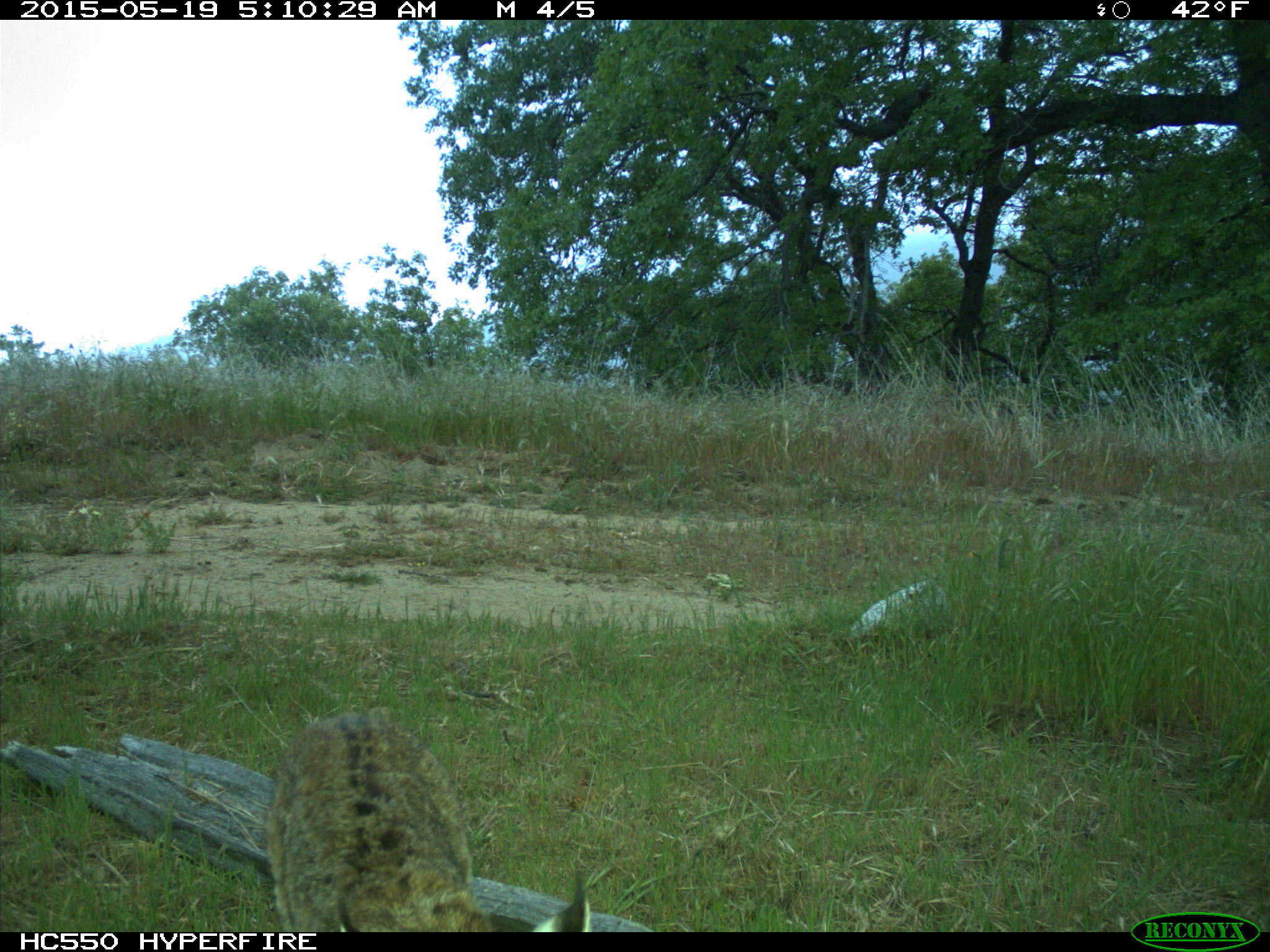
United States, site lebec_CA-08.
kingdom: Animalia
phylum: Chordata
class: Mammalia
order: Carnivora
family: Felidae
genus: Lynx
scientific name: Lynx rufus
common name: bobcat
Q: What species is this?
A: Lynx rufus (bobcat).